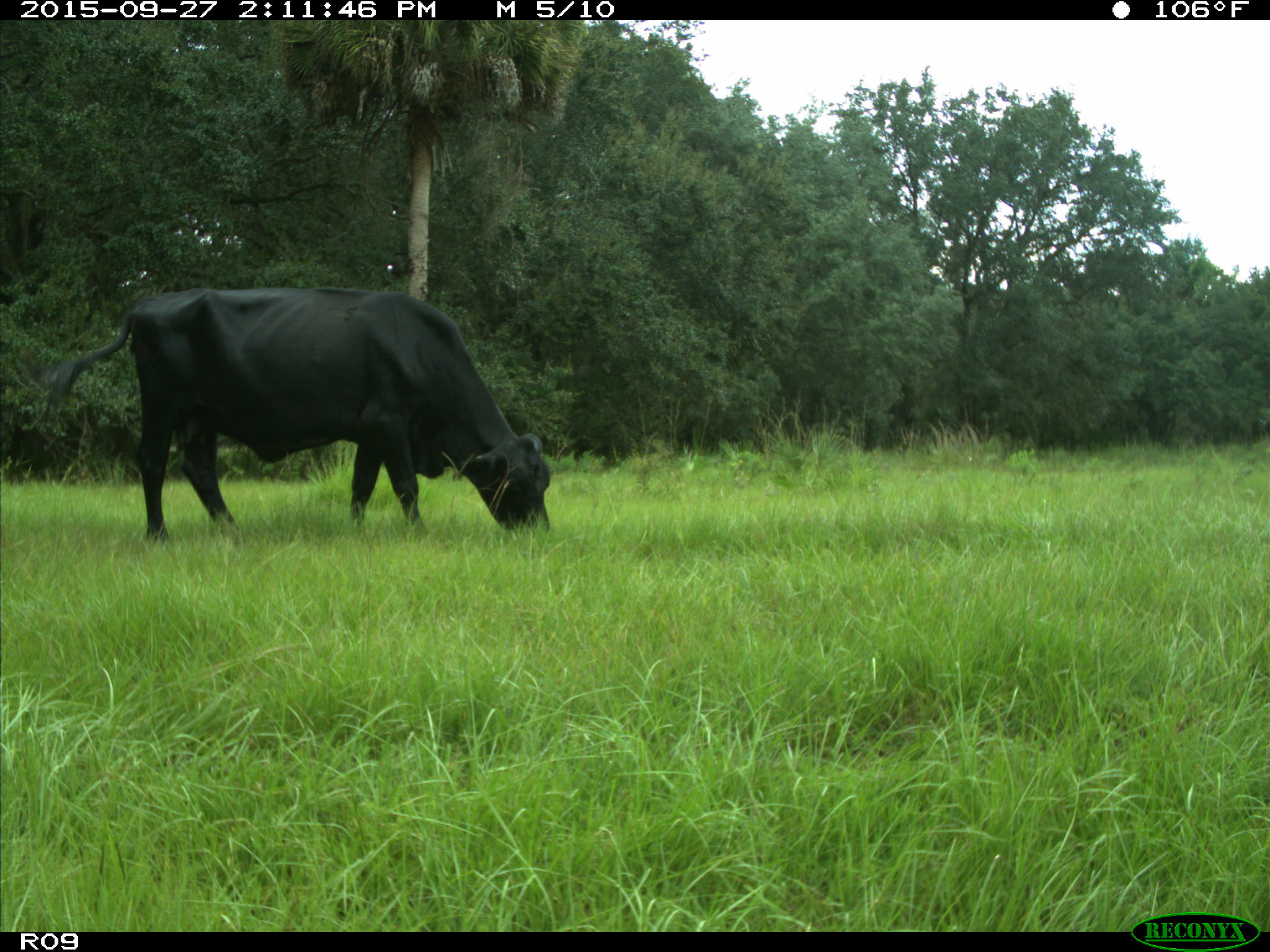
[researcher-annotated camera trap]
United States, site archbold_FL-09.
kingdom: Animalia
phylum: Chordata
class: Mammalia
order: Artiodactyla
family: Bovidae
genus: Bos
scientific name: Bos taurus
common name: domestic cow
Bos taurus (domestic cow).